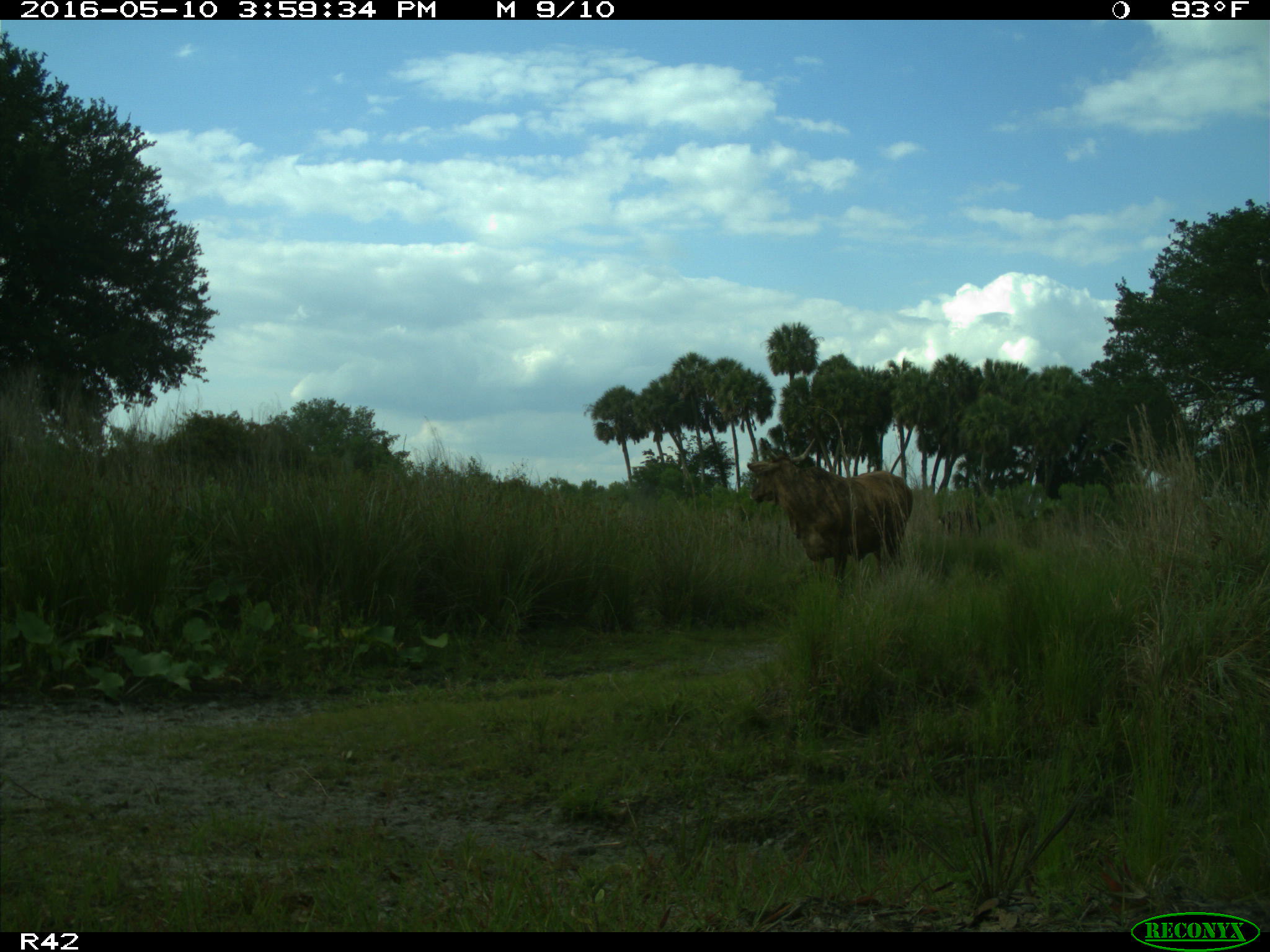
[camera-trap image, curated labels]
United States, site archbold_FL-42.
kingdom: Animalia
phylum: Chordata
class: Mammalia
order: Artiodactyla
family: Bovidae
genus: Bos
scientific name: Bos taurus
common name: domestic cow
Bos taurus (domestic cow).